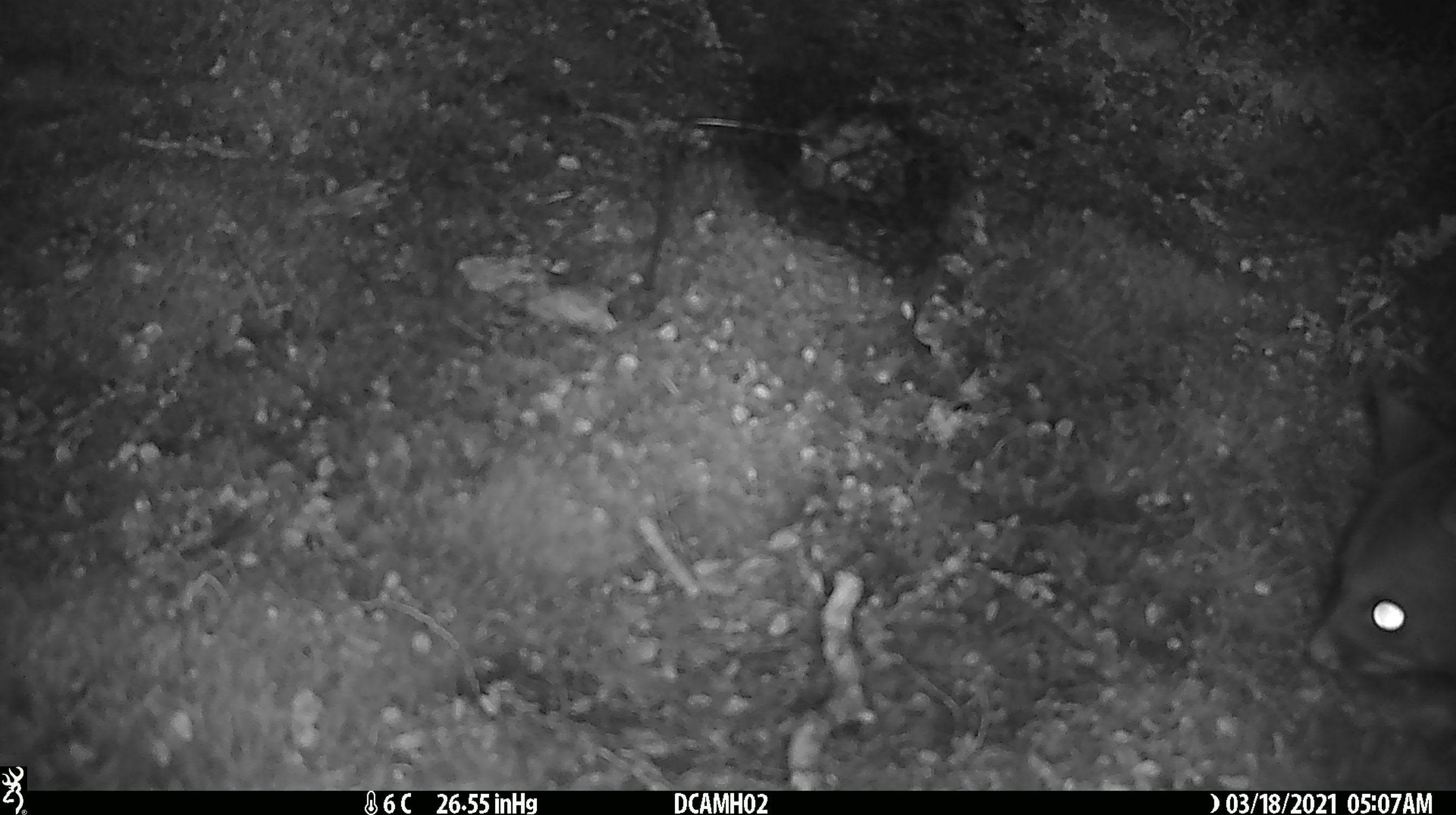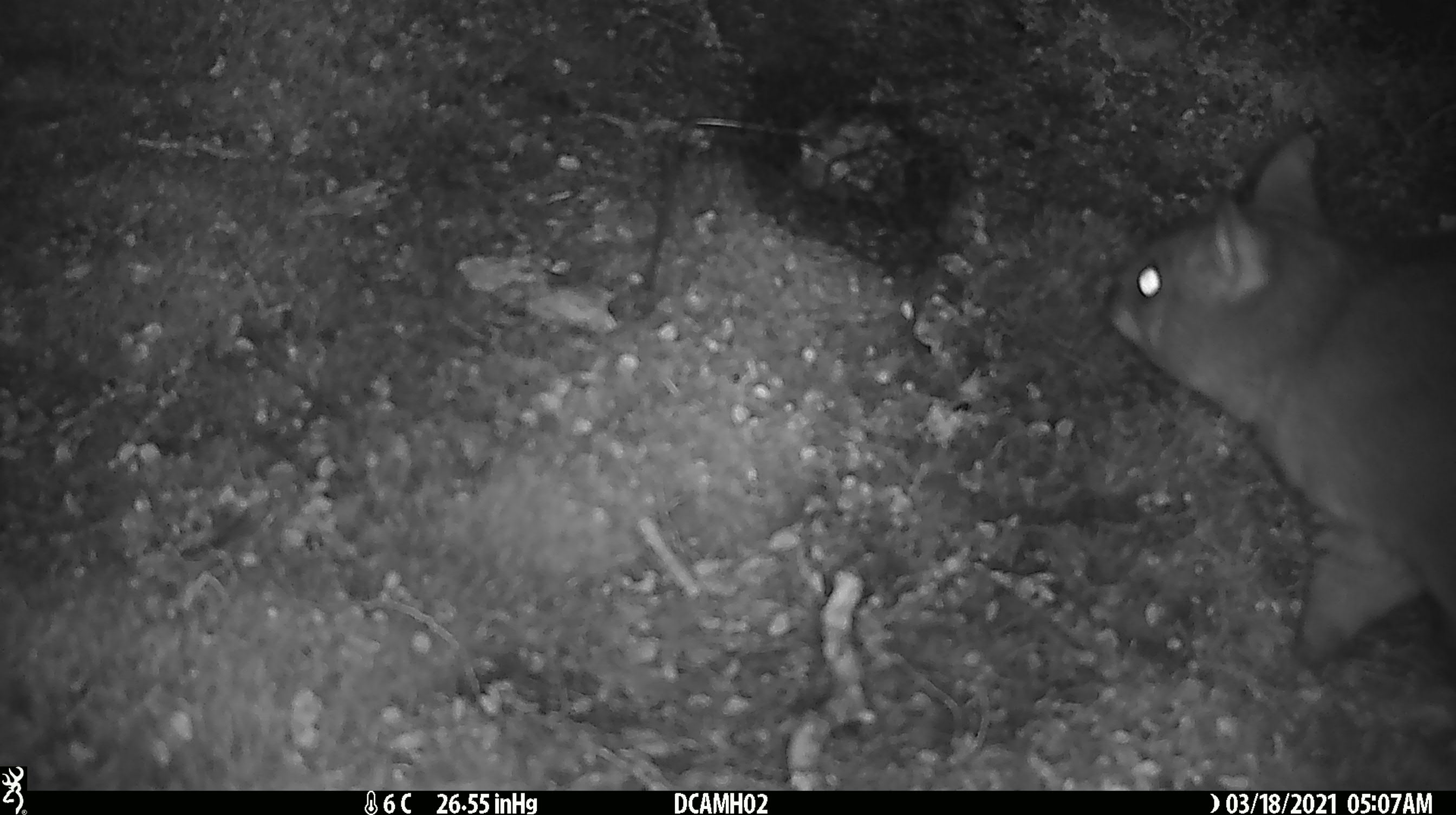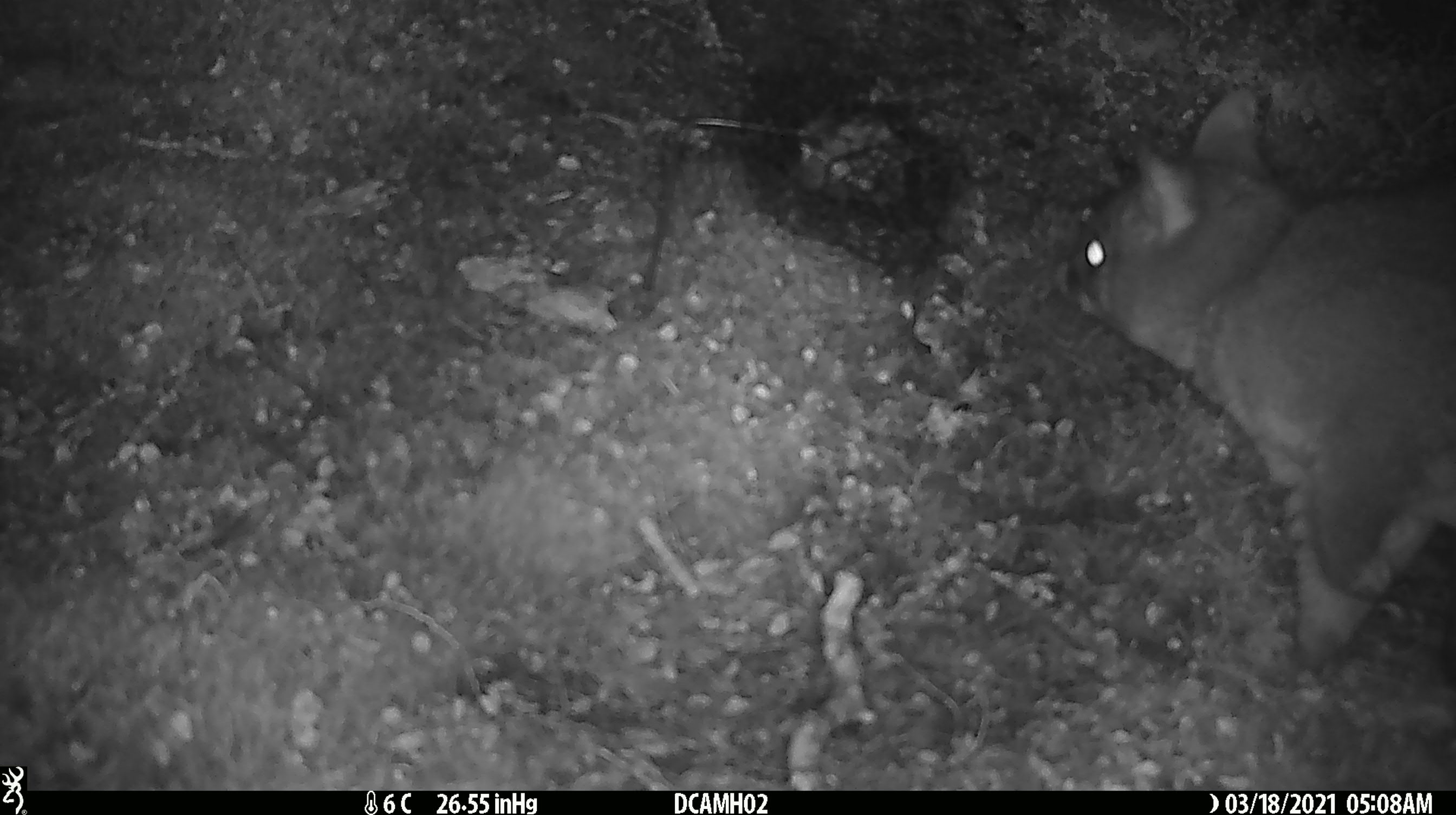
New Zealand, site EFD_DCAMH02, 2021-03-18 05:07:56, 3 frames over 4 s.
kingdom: Animalia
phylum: Chordata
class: Mammalia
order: Diprotodontia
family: Phalangeridae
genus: Trichosurus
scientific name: Trichosurus vulpecula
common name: common brushtail possum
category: possum